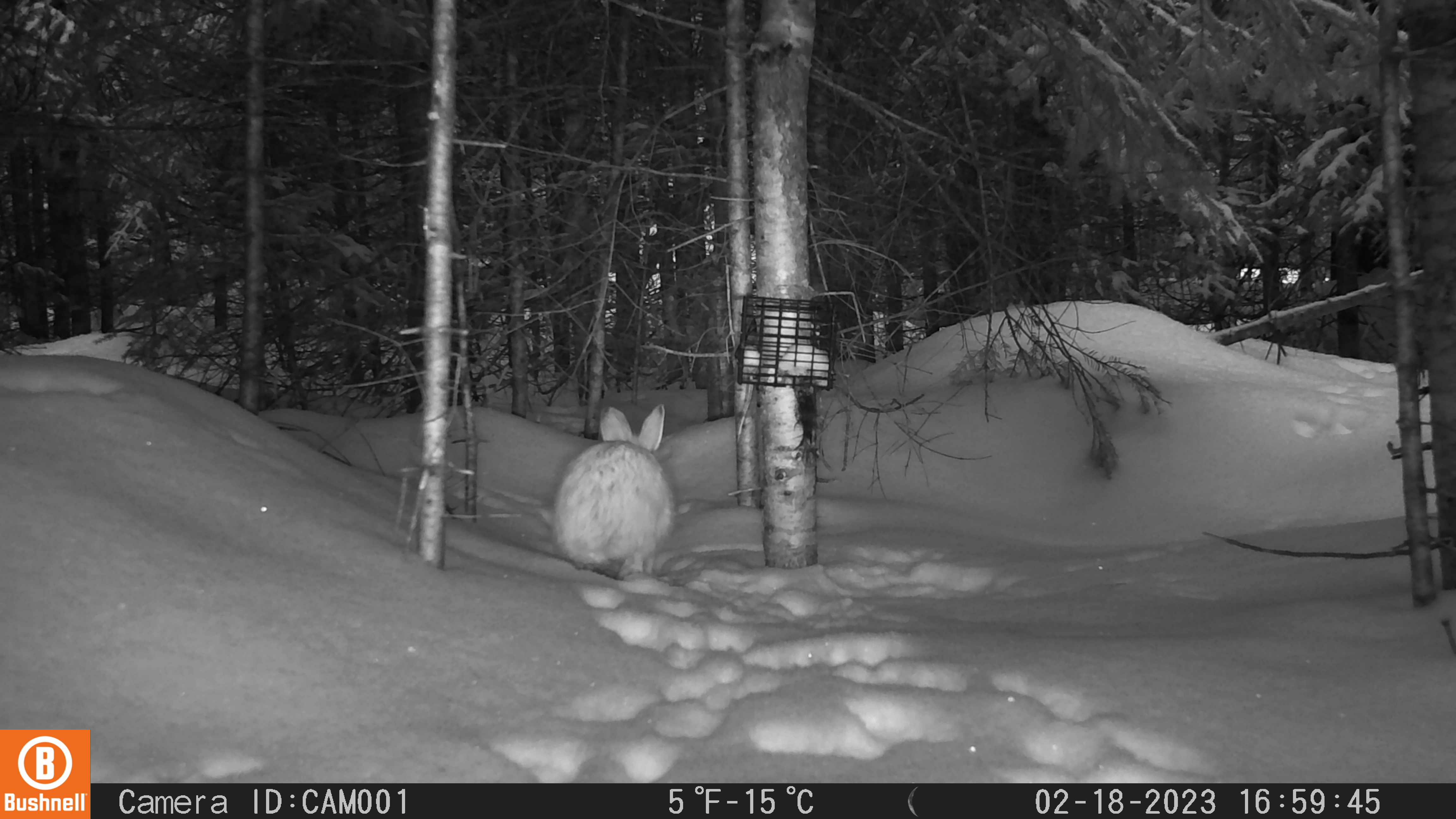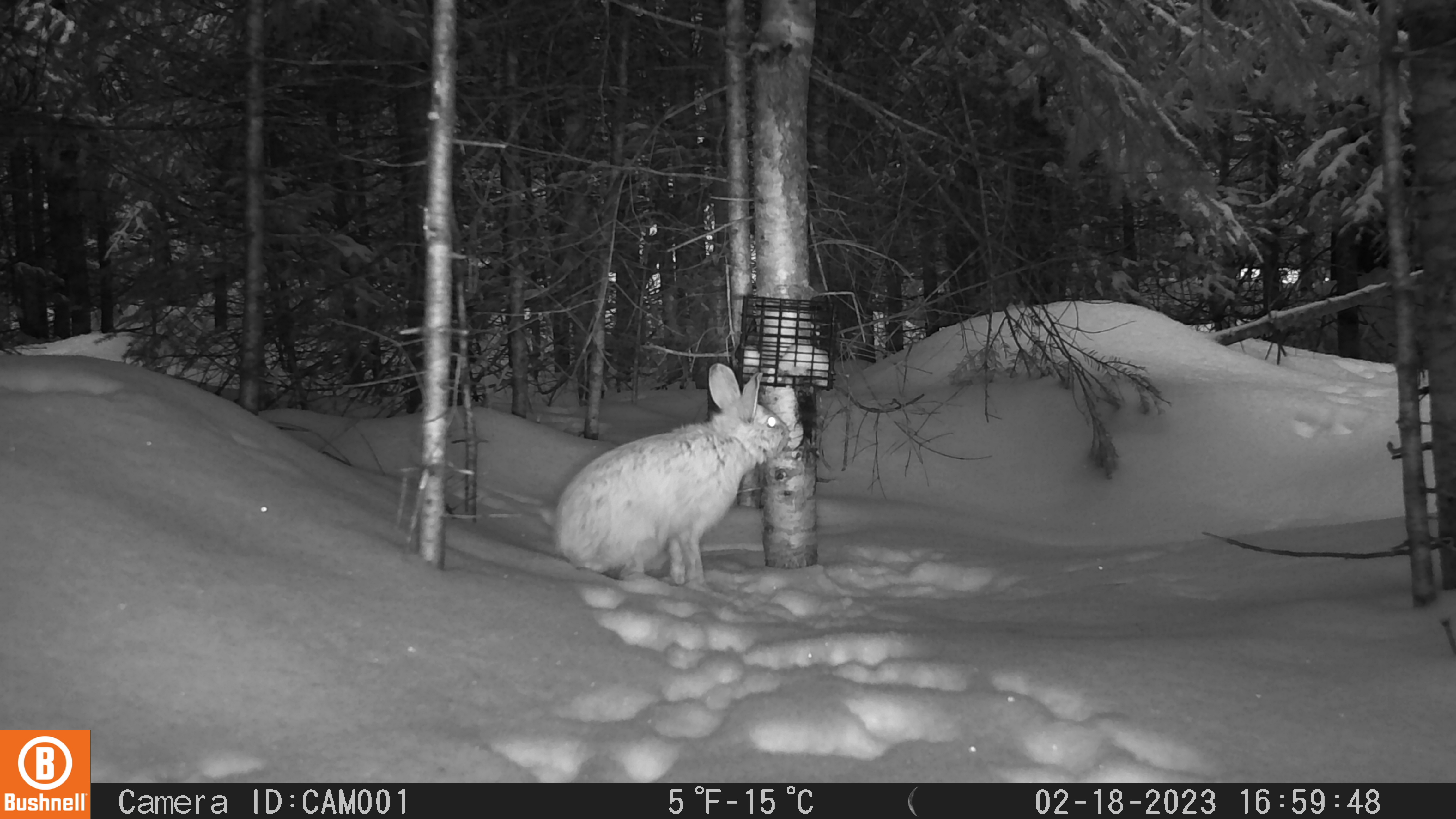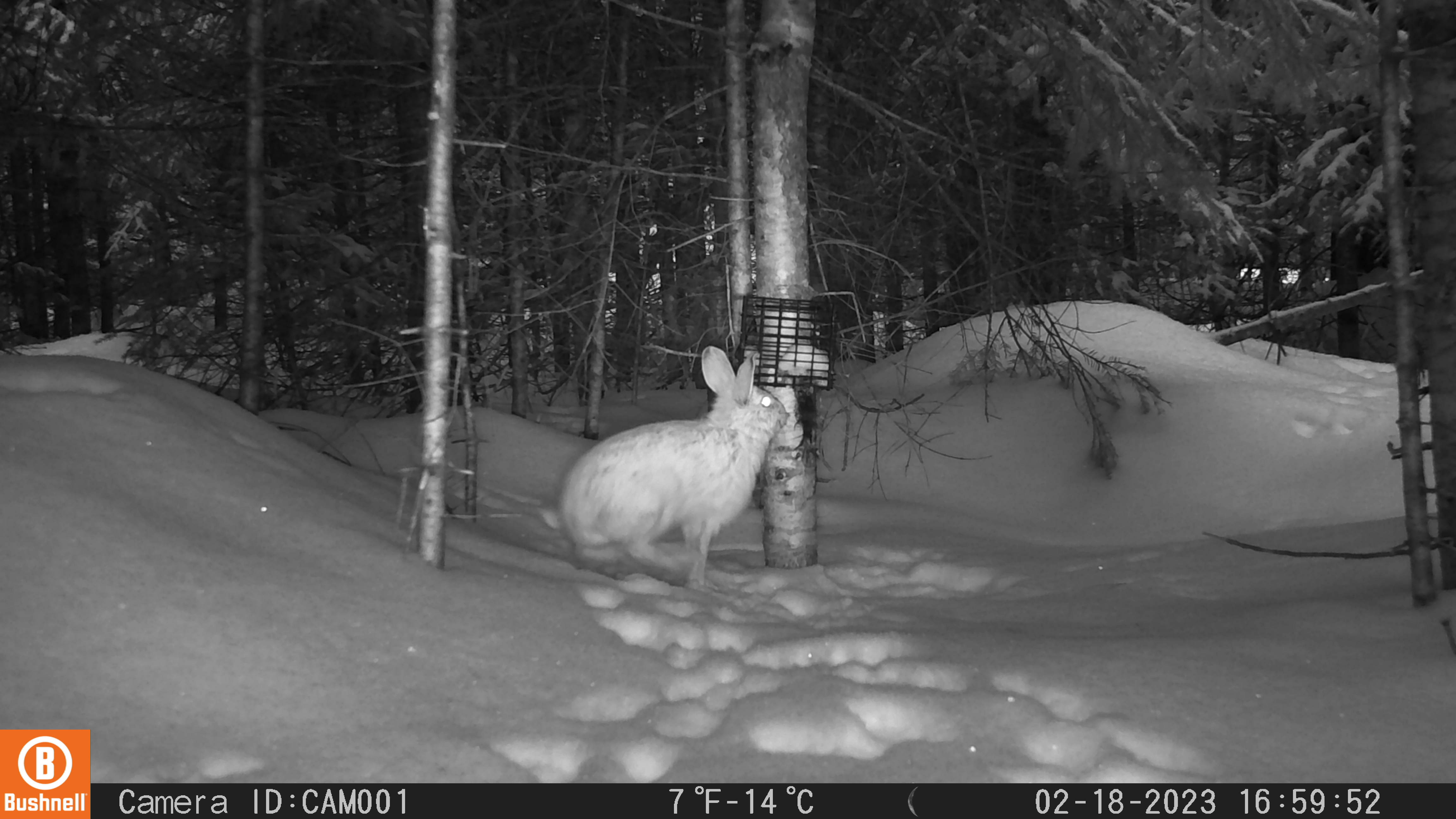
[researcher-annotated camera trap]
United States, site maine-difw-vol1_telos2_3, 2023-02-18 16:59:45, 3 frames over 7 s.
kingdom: Animalia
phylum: Chordata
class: Mammalia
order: Lagomorpha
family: Leporidae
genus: Lepus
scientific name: Lepus americanus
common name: snowshoe hare